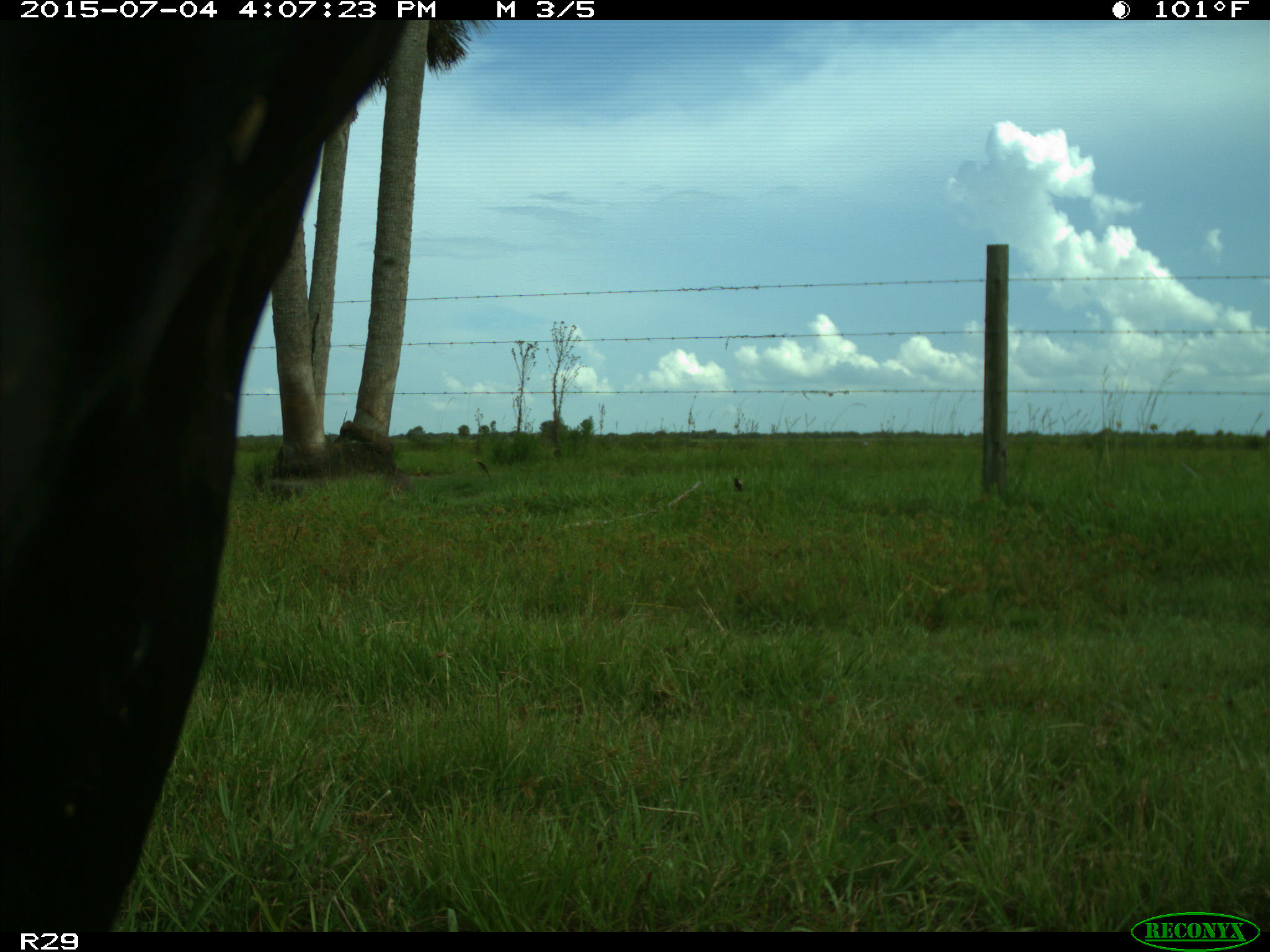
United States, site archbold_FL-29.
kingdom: Animalia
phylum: Chordata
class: Mammalia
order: Artiodactyla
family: Bovidae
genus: Bos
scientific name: Bos taurus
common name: domestic cow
Bos taurus (domestic cow).